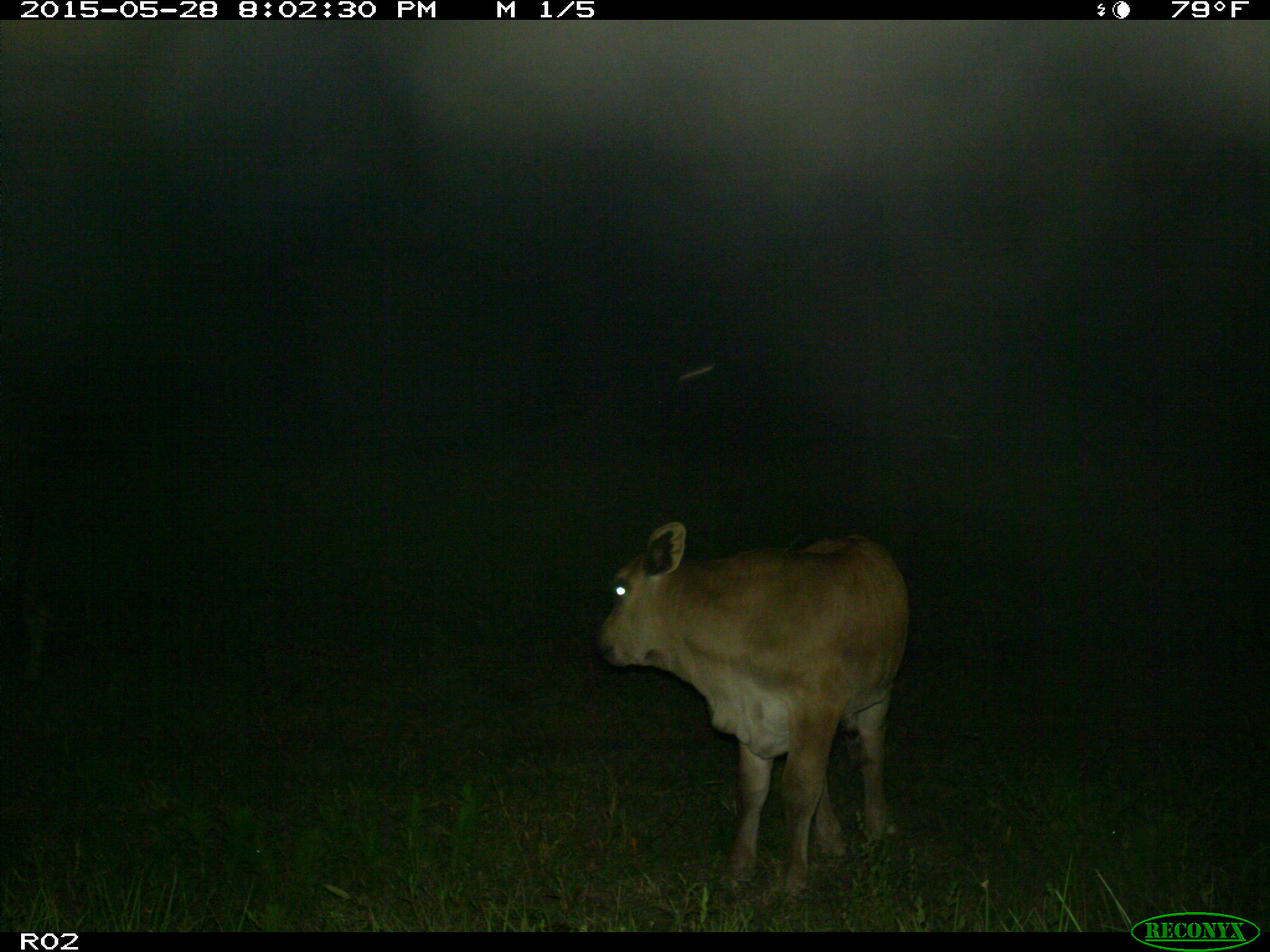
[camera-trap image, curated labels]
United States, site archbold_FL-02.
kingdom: Animalia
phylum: Chordata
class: Mammalia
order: Artiodactyla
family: Bovidae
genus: Bos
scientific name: Bos taurus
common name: domestic cow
Bos taurus (domestic cow).